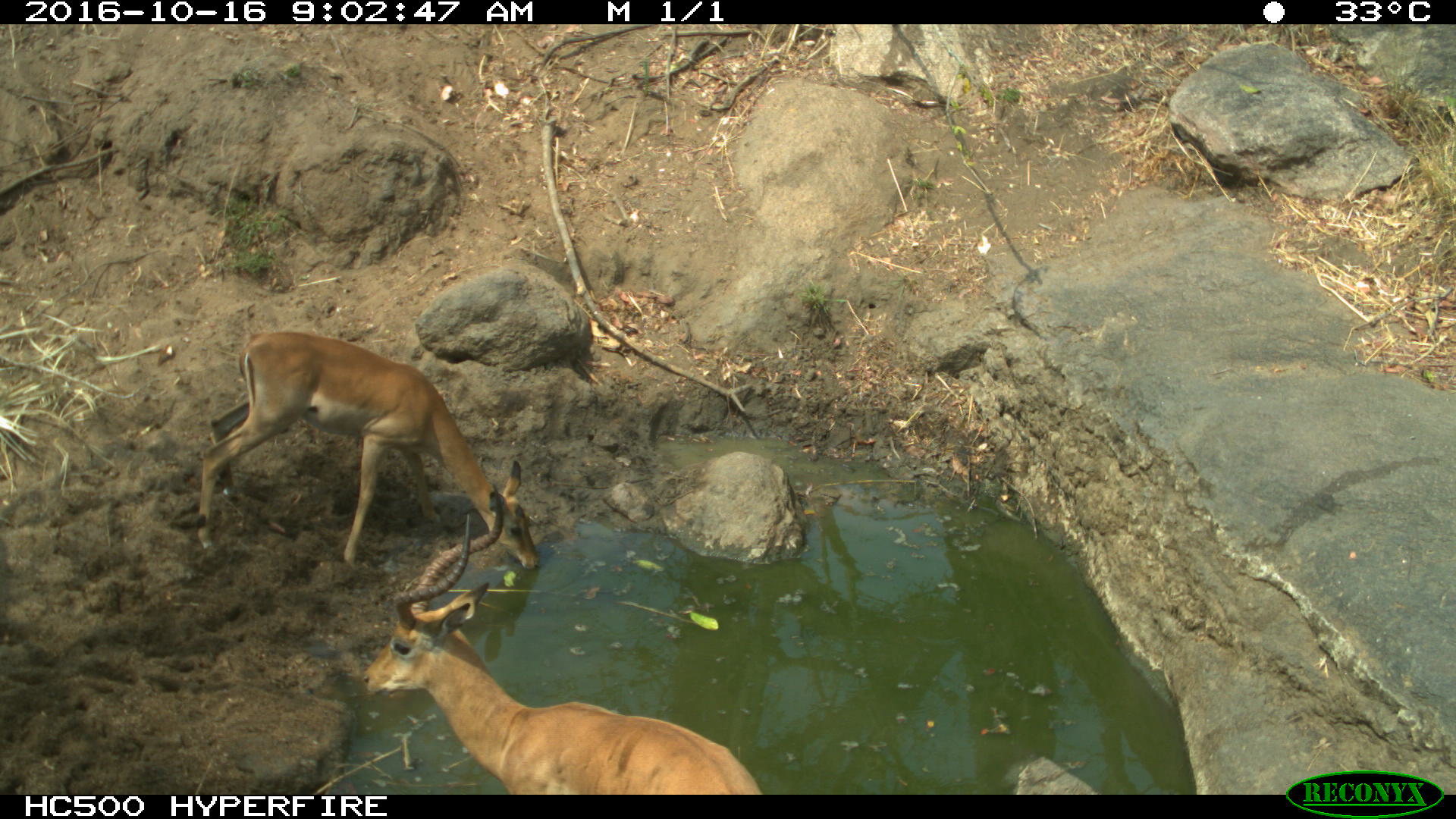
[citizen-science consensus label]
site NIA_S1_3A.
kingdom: Animalia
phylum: Chordata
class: Mammalia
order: Artiodactyla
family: Bovidae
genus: Aepyceros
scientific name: Aepyceros melampus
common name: impala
Impala (Aepyceros melampus), count 2. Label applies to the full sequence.